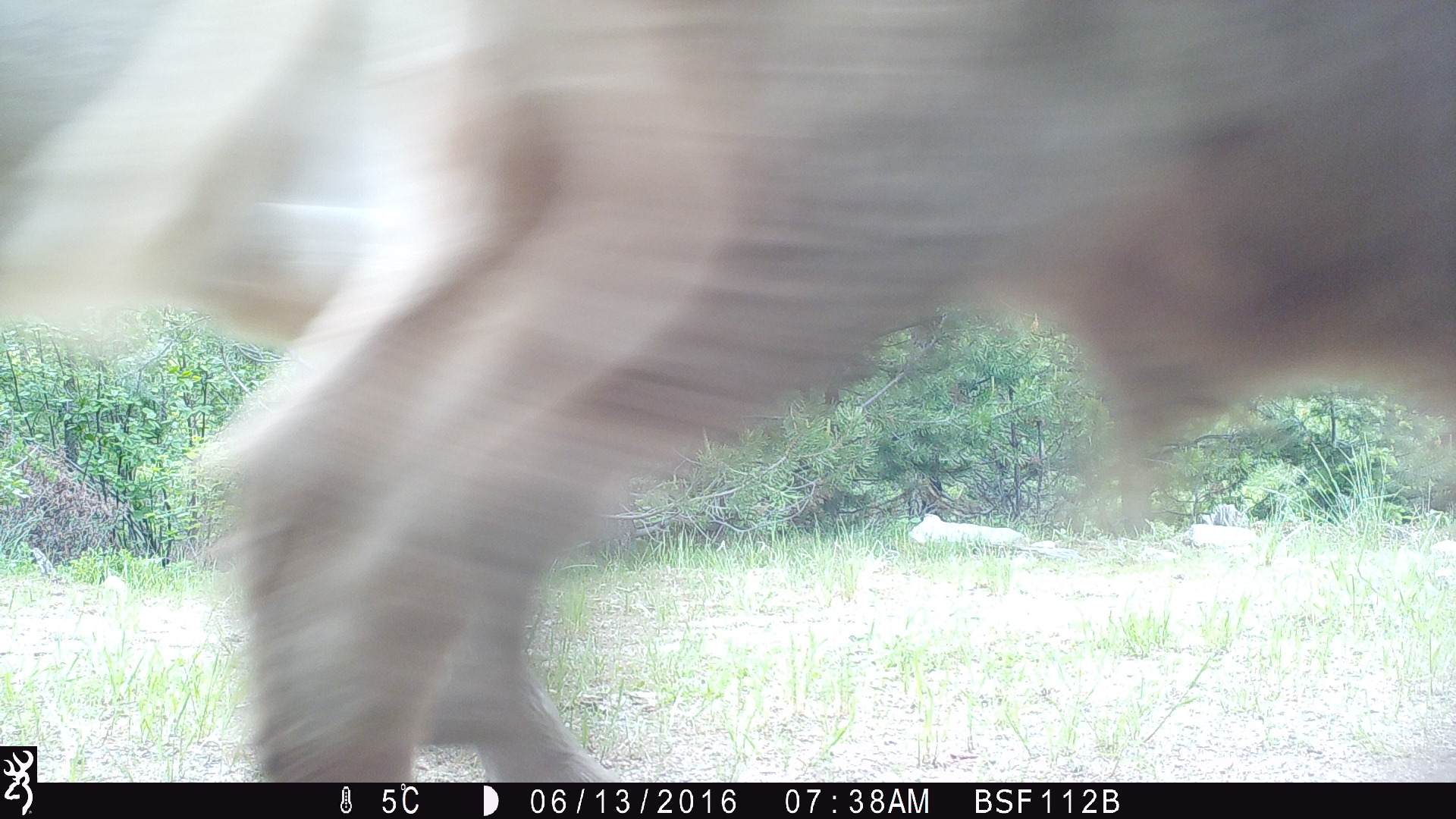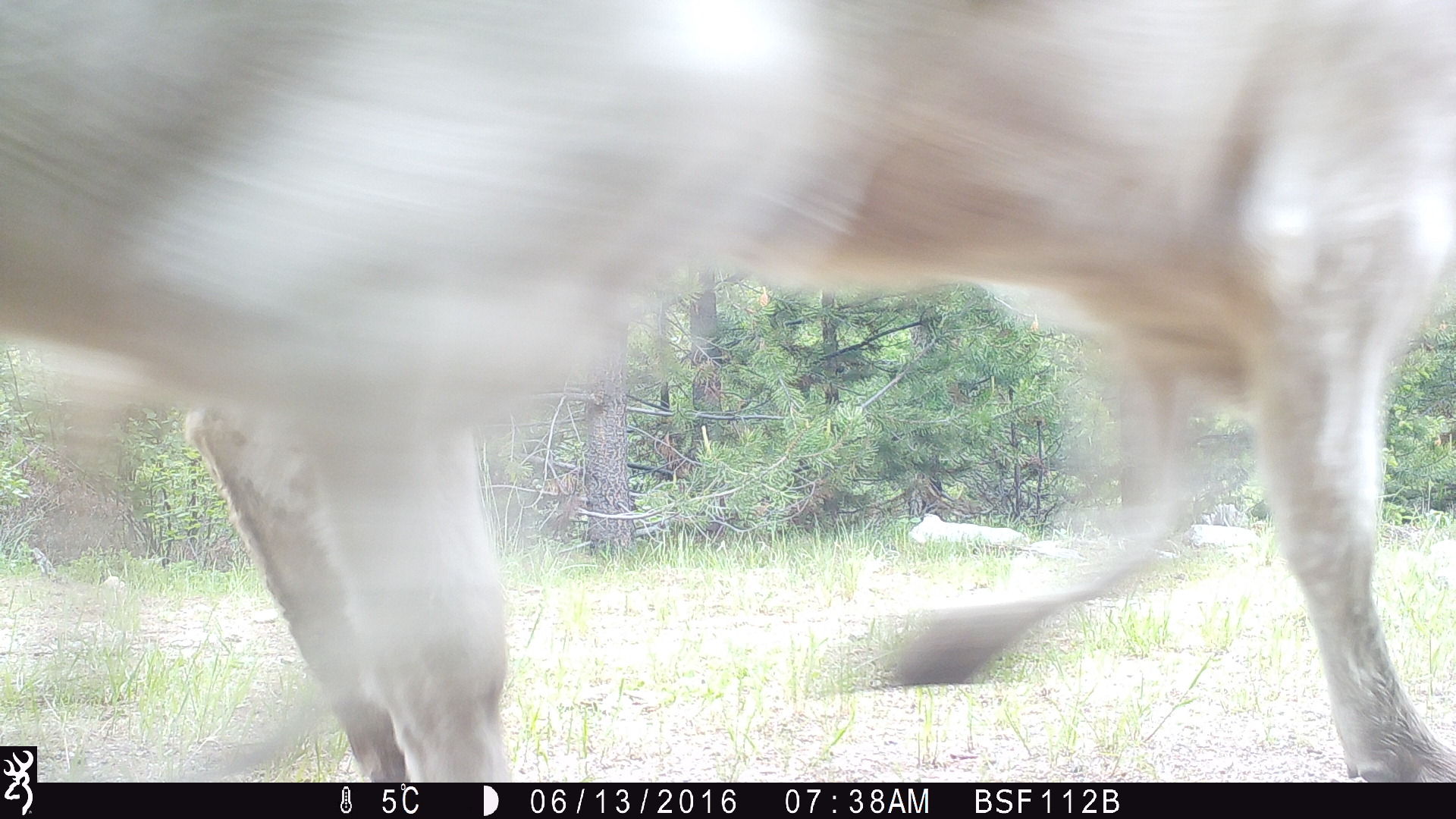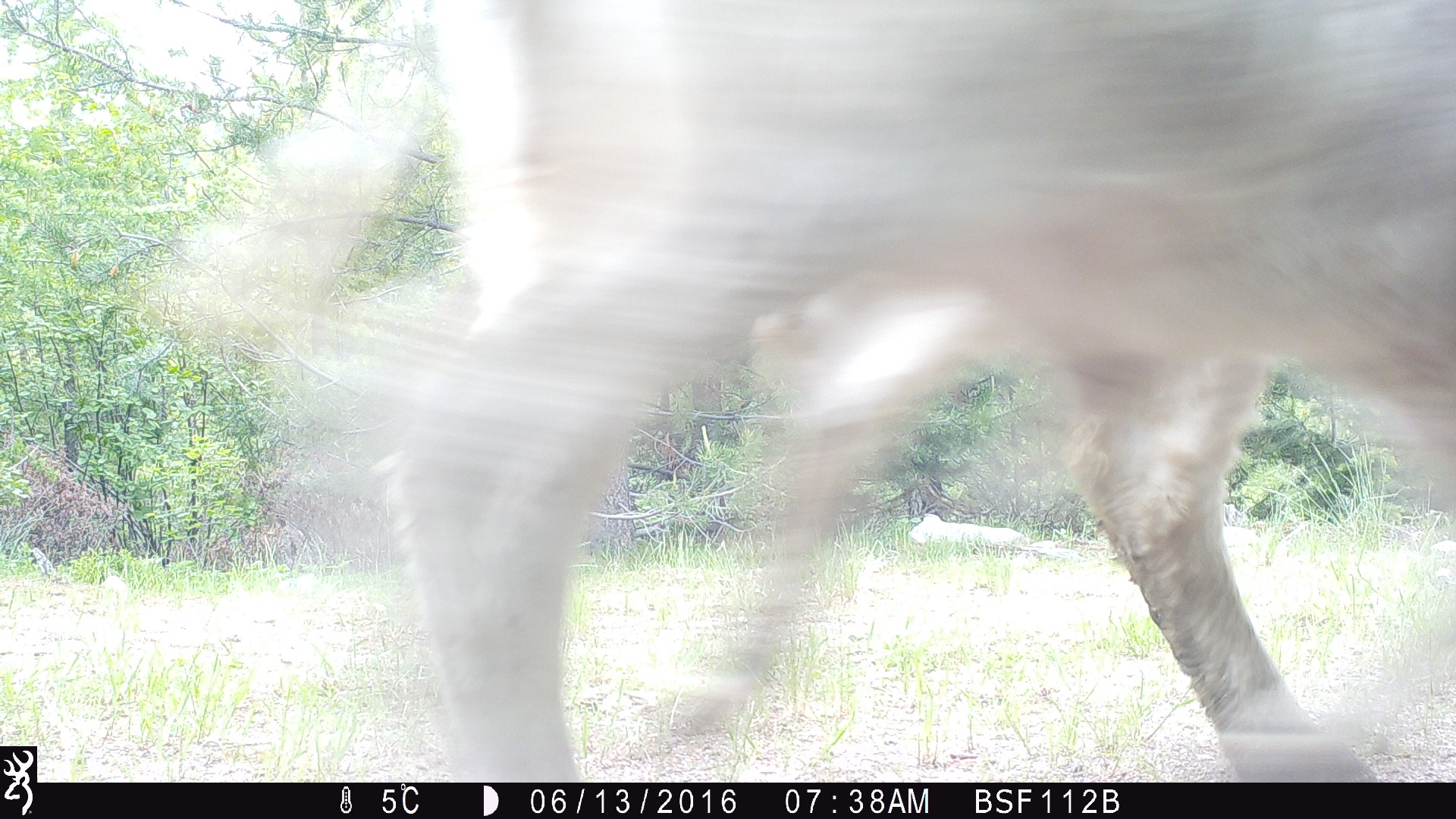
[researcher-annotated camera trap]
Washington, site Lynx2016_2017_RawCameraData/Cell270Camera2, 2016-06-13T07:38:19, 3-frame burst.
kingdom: Animalia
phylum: Chordata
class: Mammalia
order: Artiodactyla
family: Bovidae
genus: Bos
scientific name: Bos taurus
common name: domestic cattle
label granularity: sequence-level